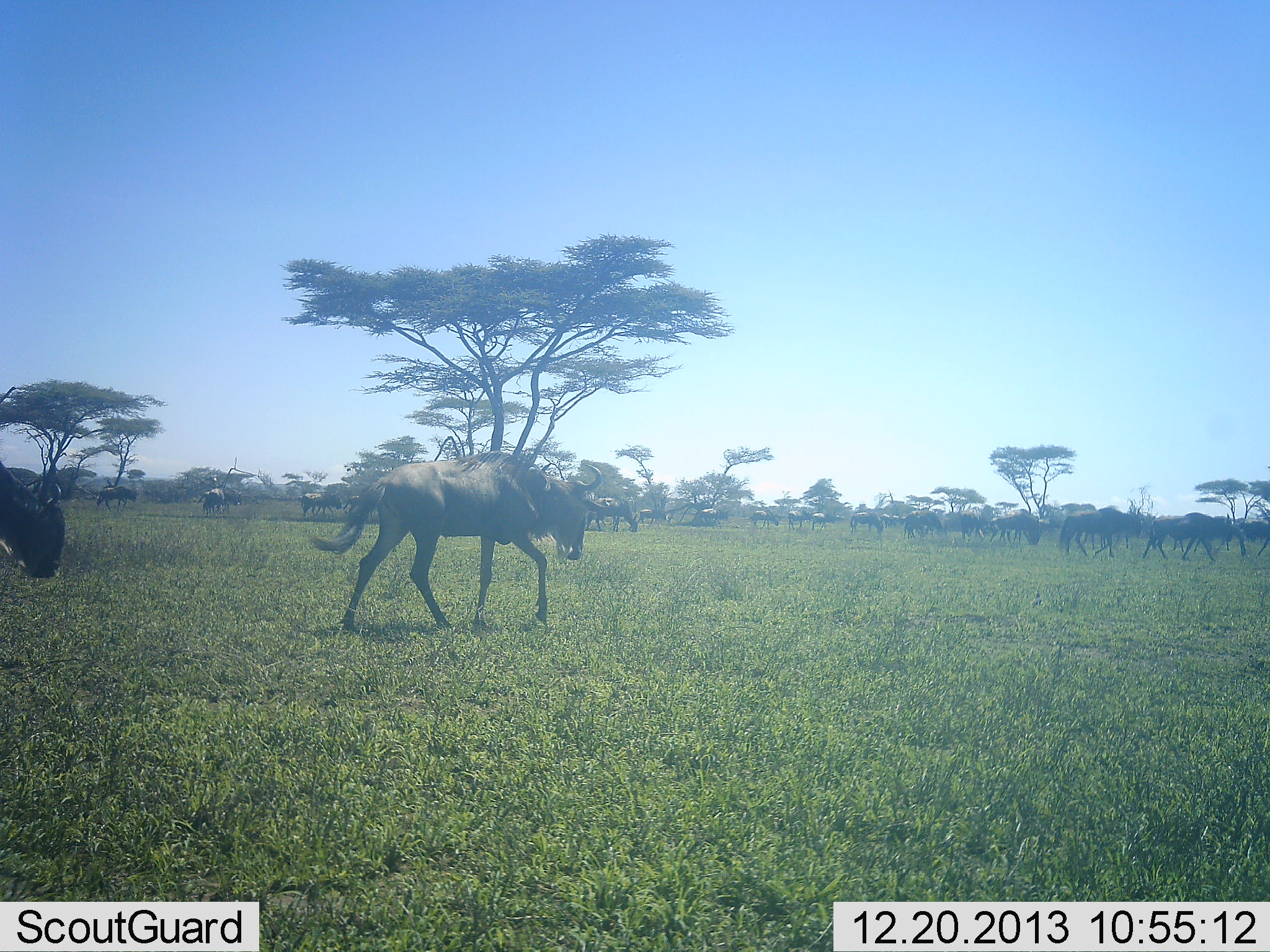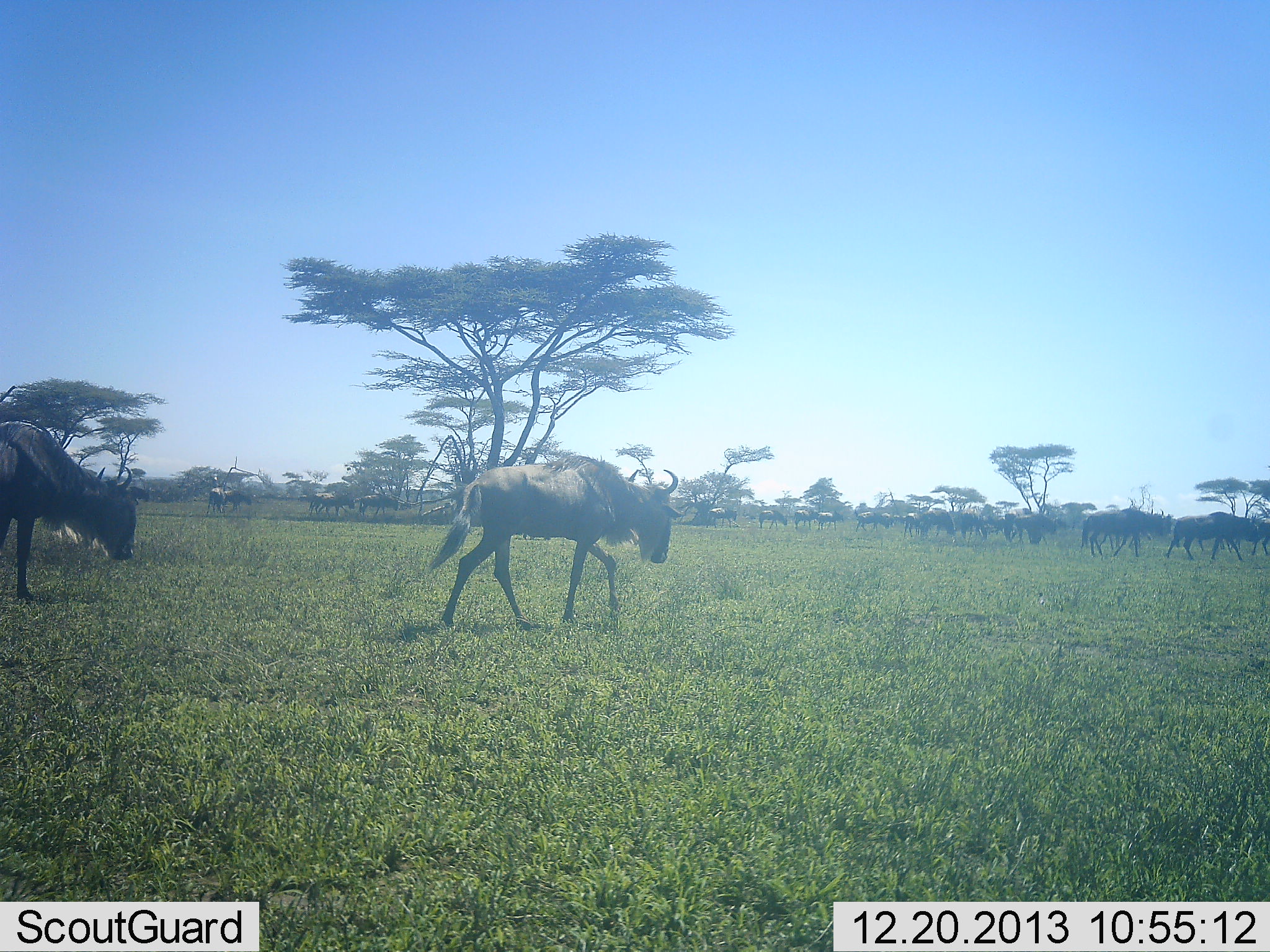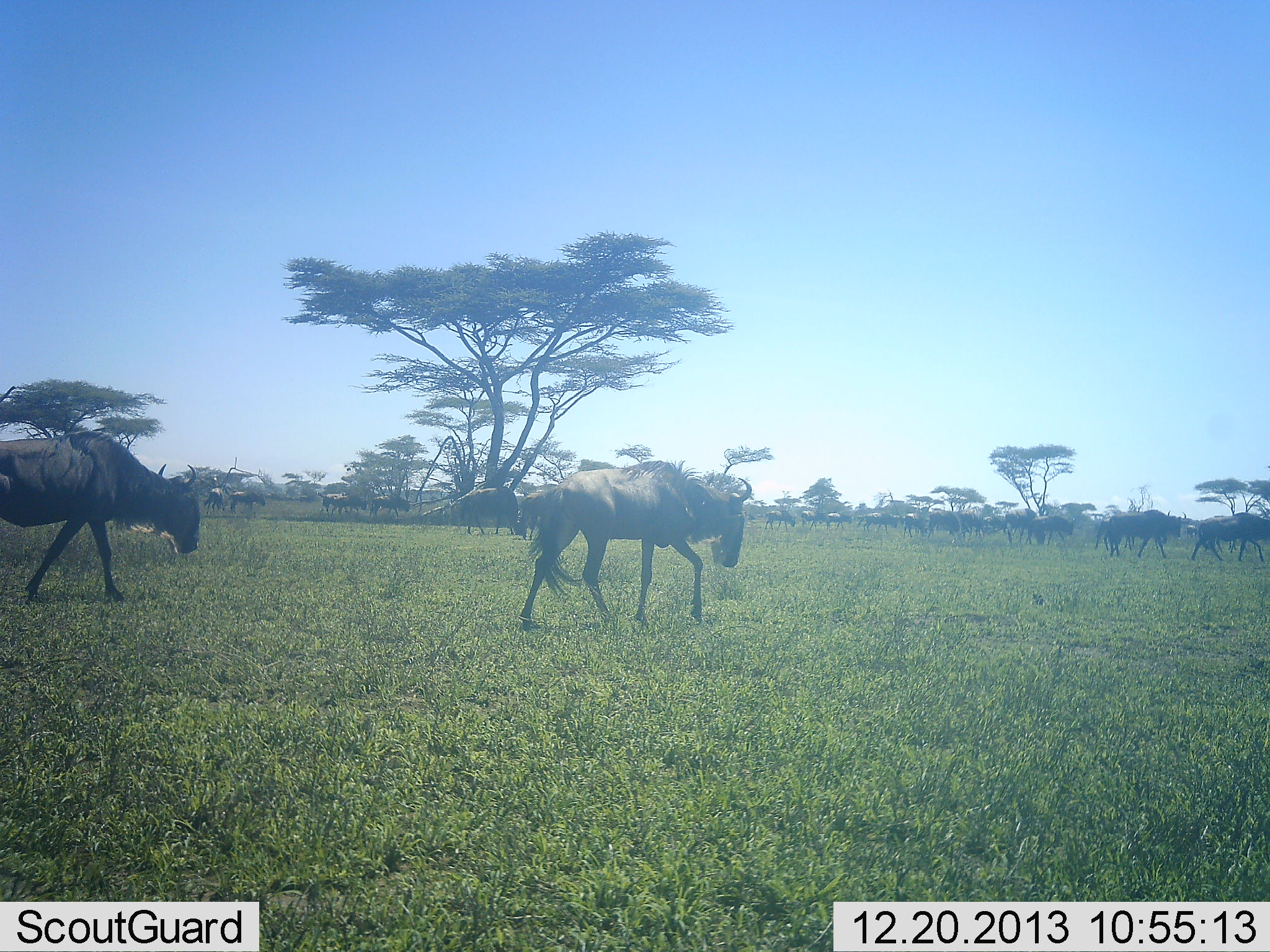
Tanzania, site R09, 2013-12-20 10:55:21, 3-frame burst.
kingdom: Animalia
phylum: Chordata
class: Mammalia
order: Artiodactyla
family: Bovidae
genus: Connochaetes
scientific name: Connochaetes taurinus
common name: blue wildebeest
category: wildebeest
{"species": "wildebeest (blue wildebeest) (Connochaetes taurinus)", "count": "11-50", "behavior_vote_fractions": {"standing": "0%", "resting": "0%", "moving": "100%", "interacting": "0%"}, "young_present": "0%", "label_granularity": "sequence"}